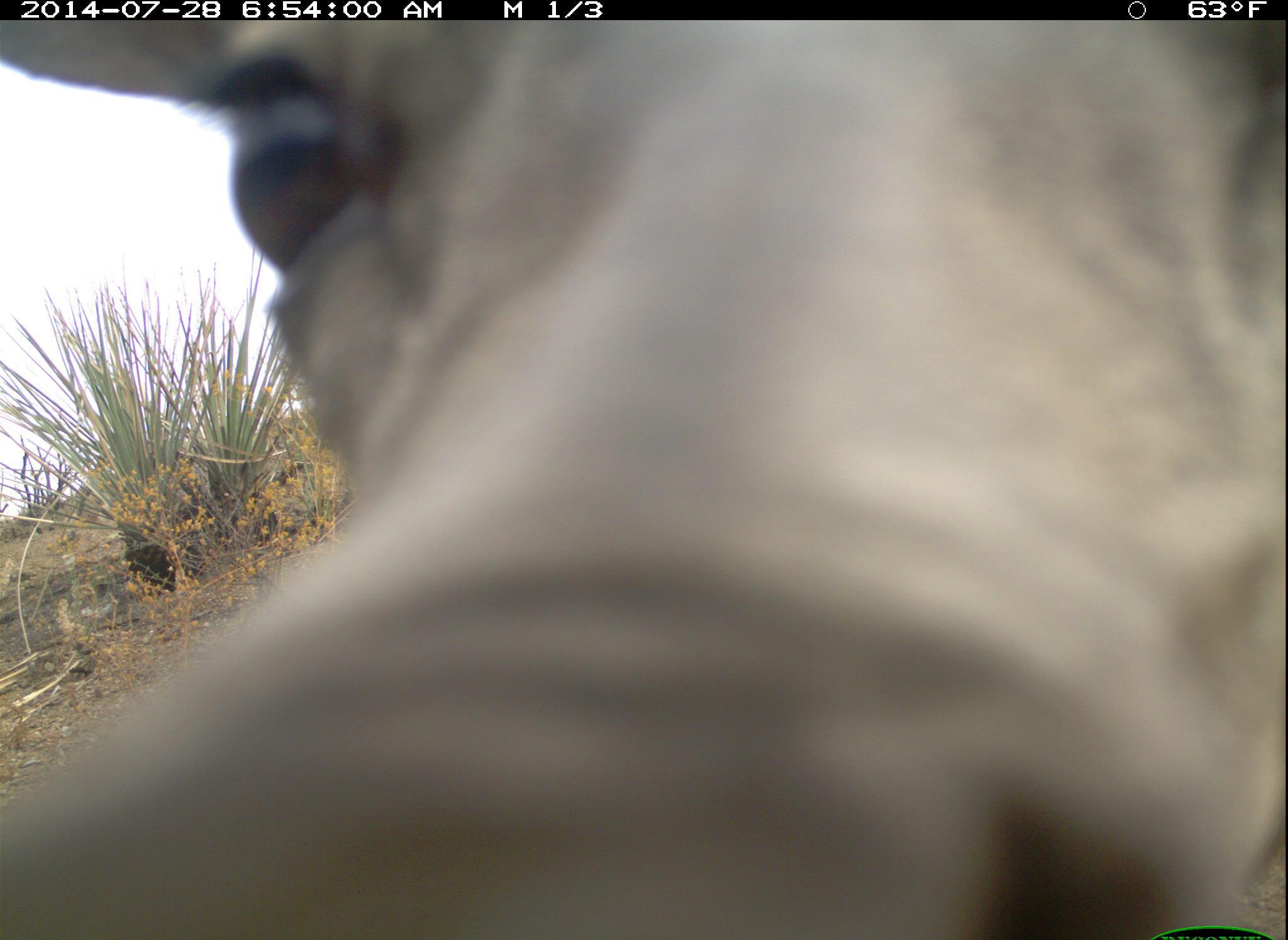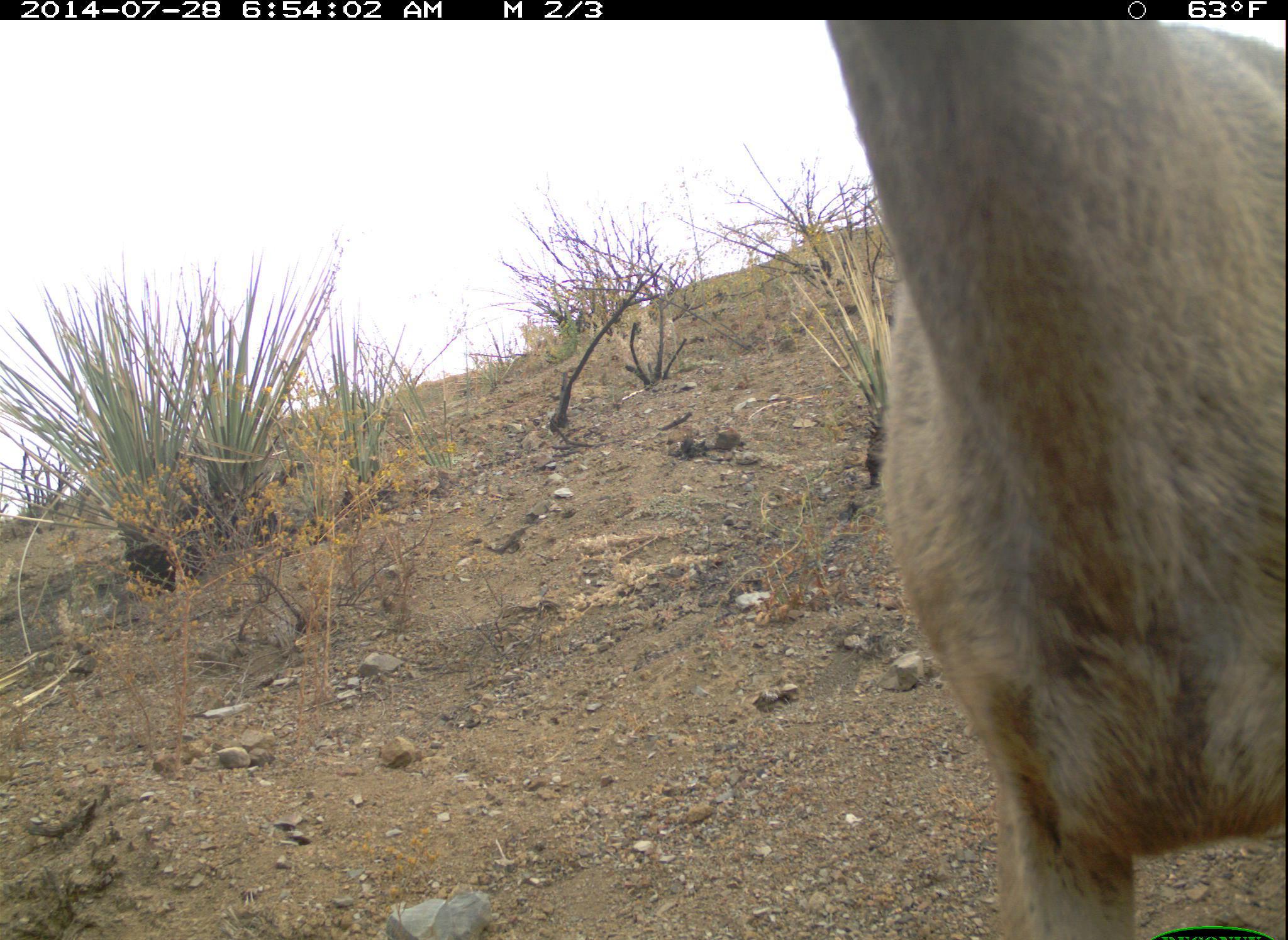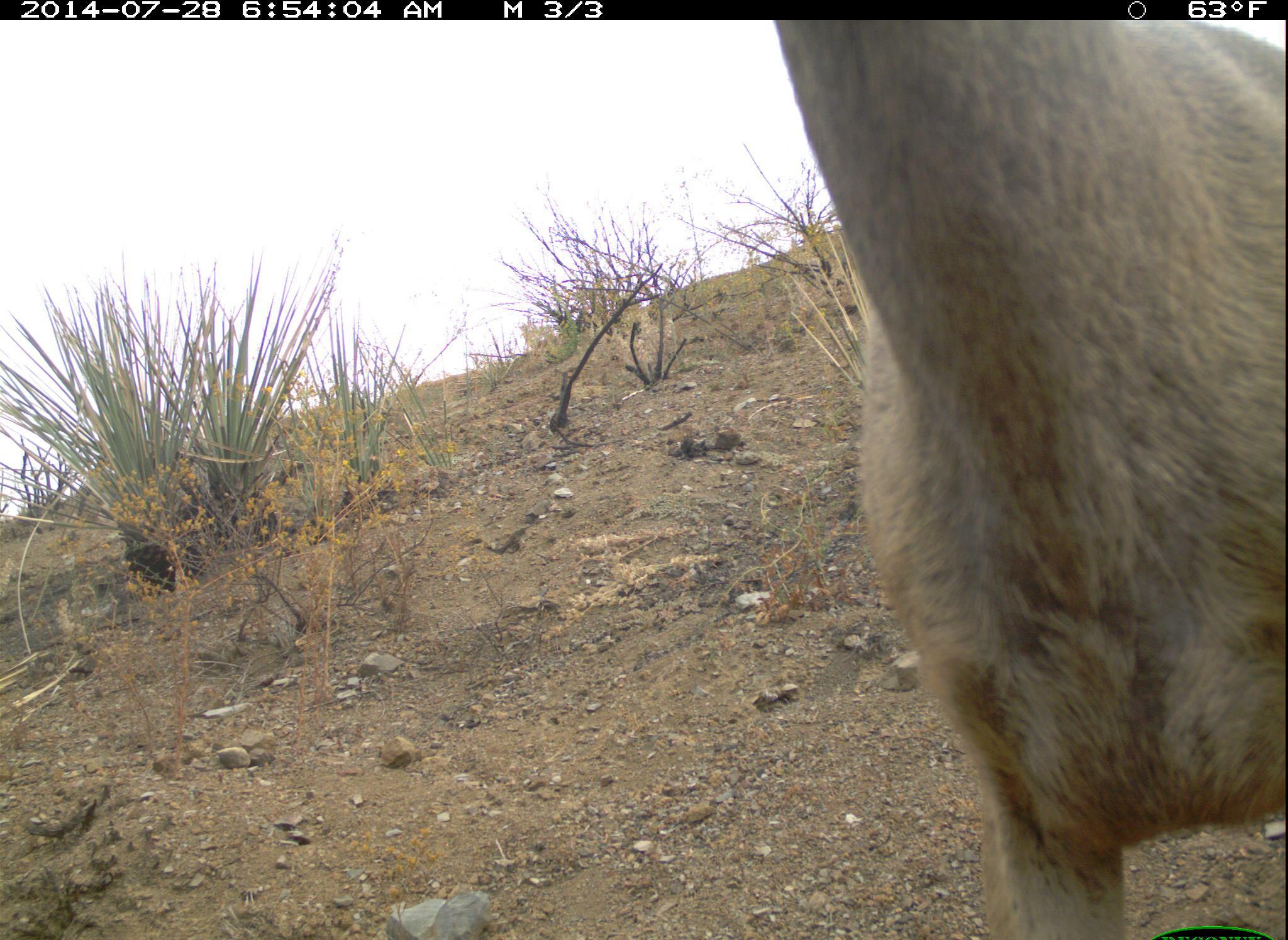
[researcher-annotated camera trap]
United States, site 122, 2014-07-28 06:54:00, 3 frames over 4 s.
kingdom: Animalia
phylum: Chordata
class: Mammalia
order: Artiodactyla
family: Cervidae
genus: Odocoileus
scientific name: Odocoileus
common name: deer